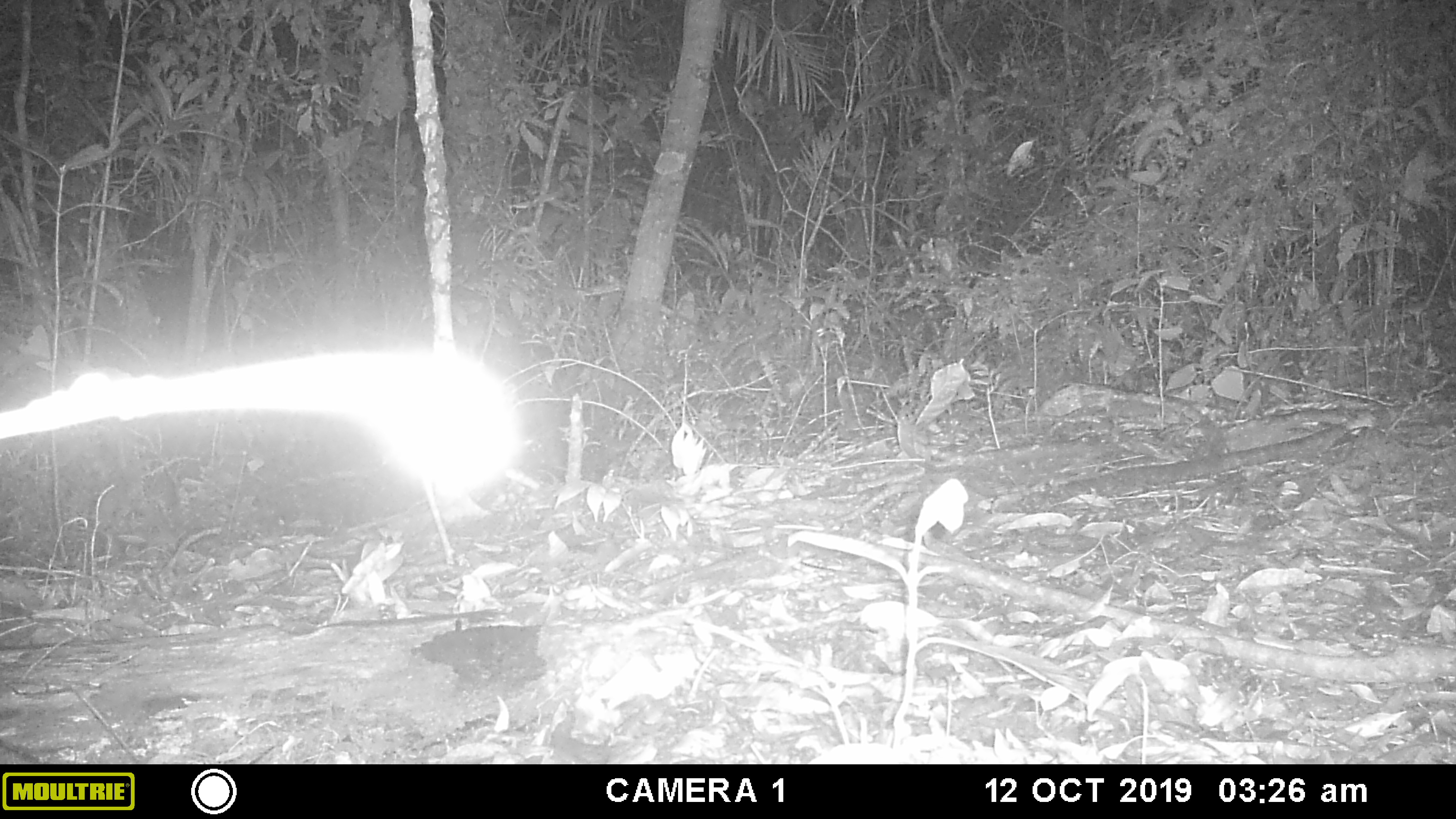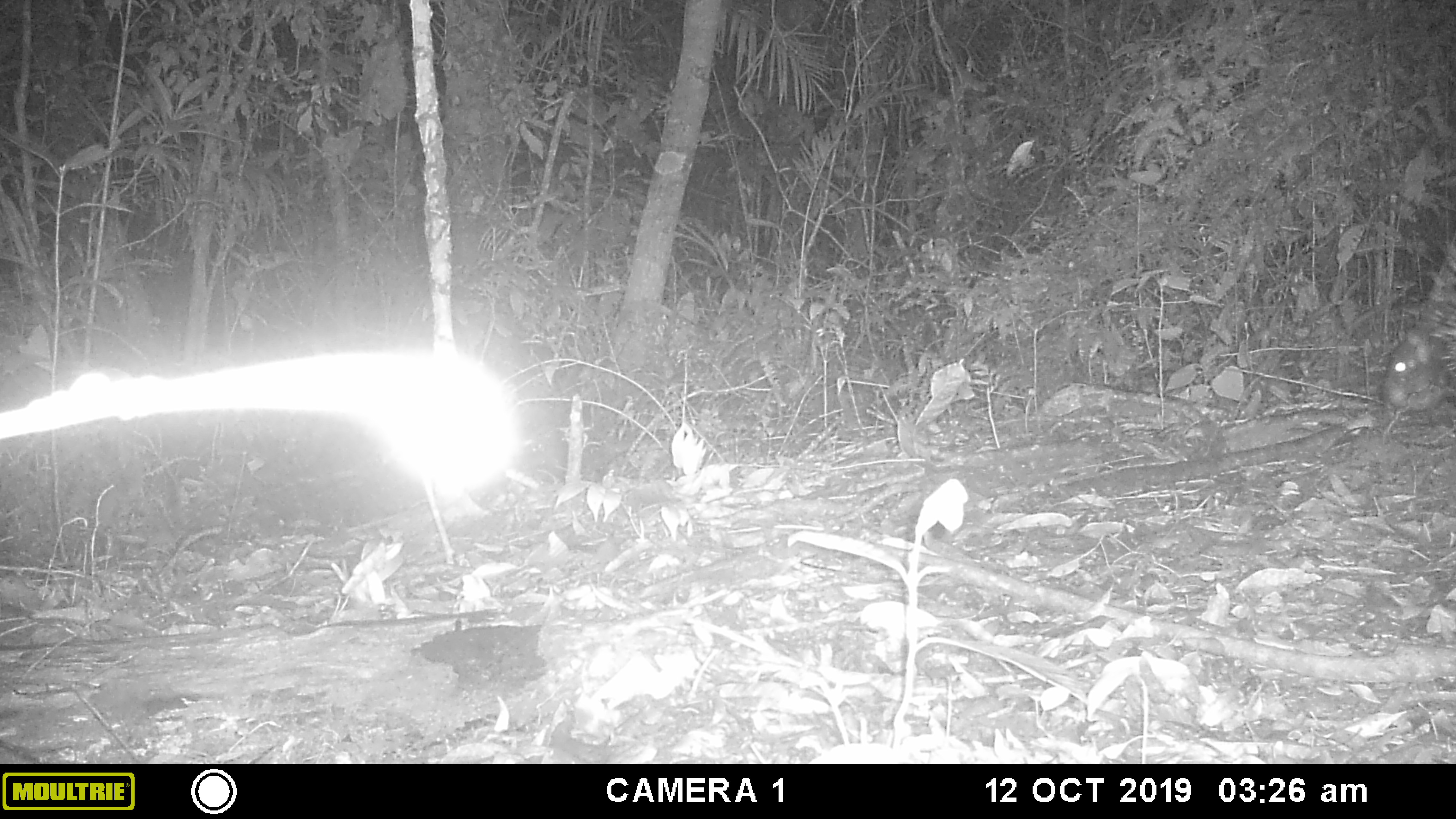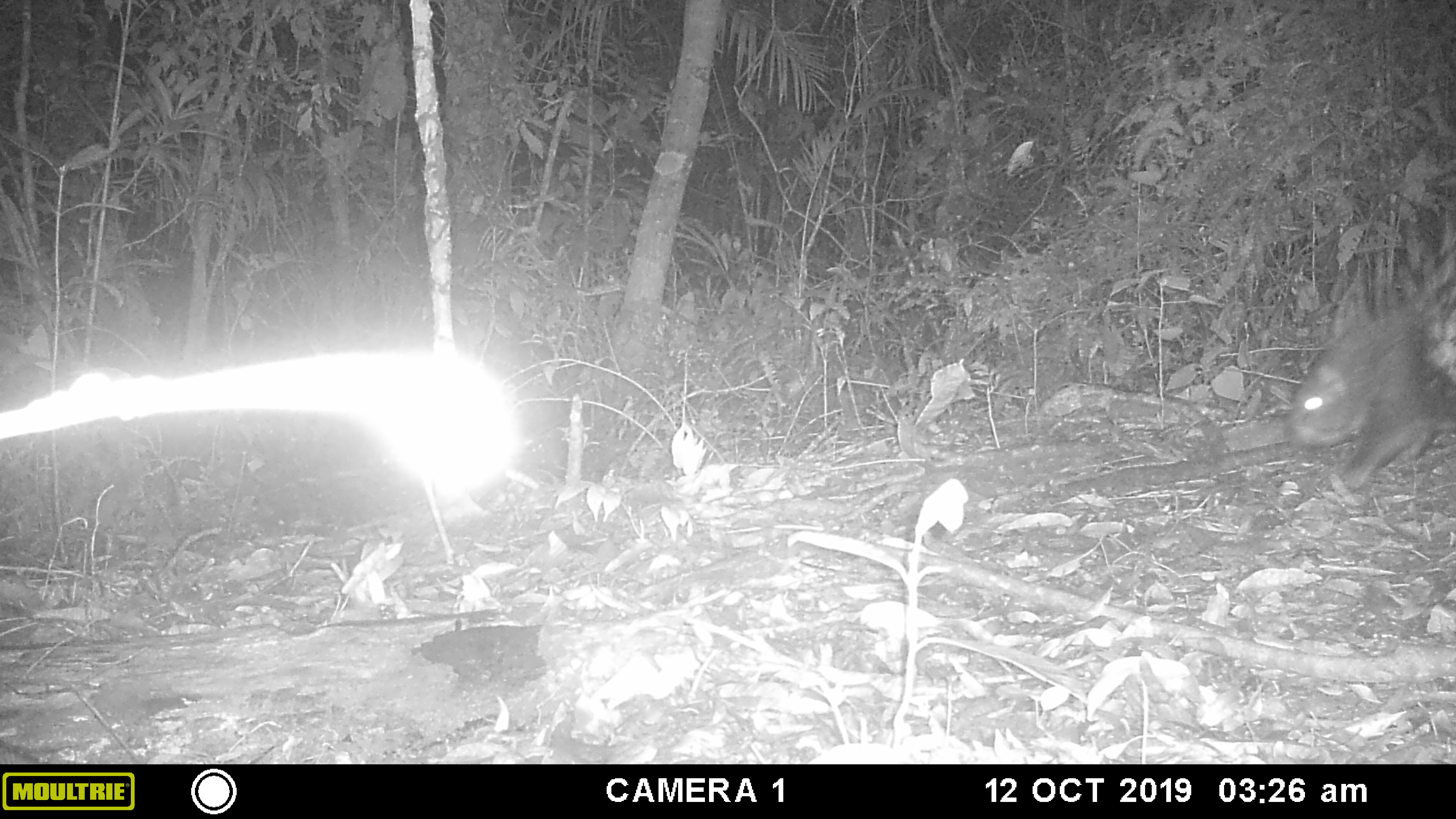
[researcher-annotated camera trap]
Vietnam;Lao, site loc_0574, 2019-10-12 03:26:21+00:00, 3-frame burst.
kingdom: Animalia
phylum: Chordata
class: Mammalia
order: Rodentia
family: Hystricidae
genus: Hystrix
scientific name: Hystrix brachyura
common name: malayan porcupine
Malayan porcupine (Hystrix brachyura). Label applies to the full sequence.